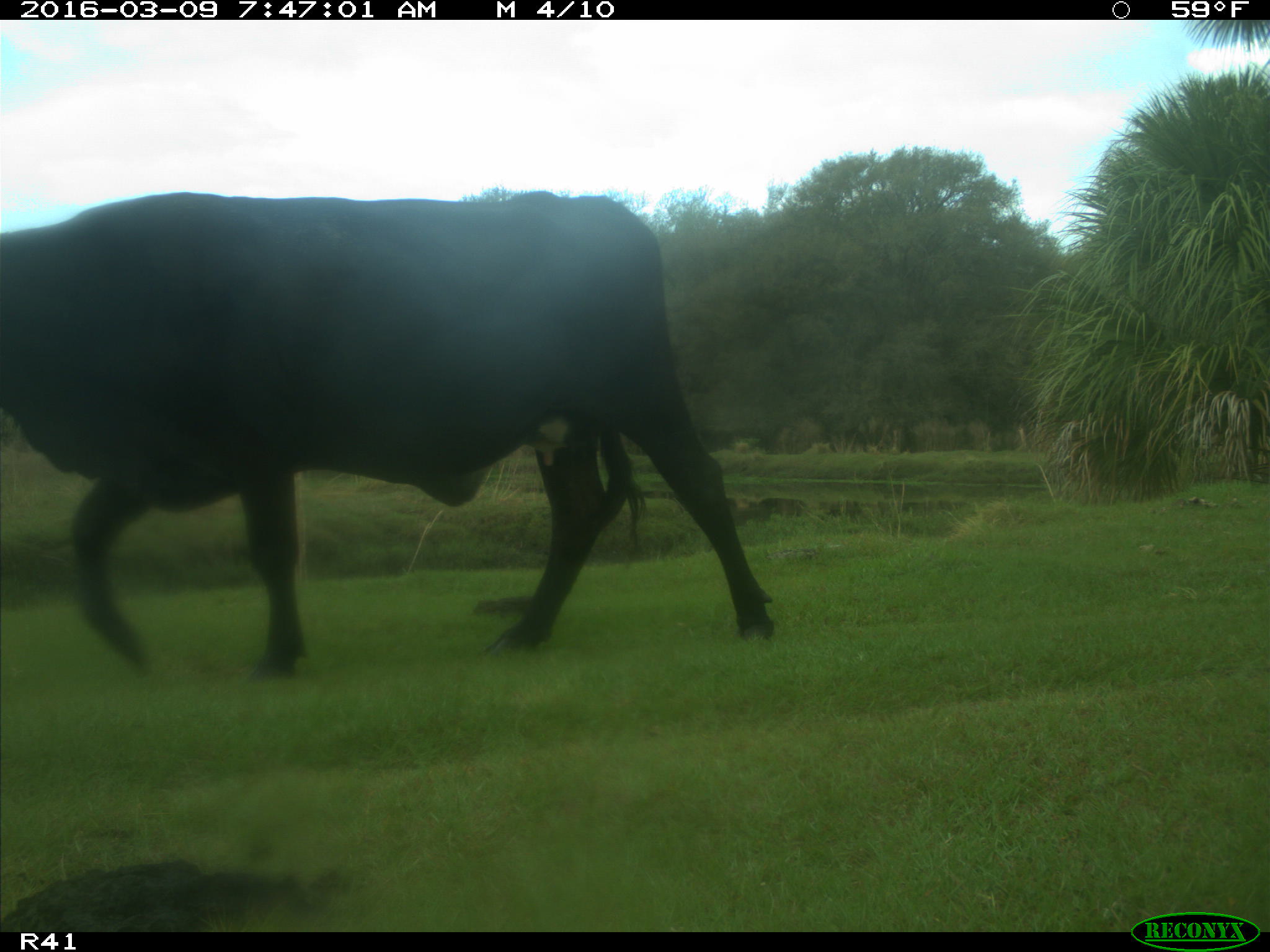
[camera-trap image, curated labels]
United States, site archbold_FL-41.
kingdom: Animalia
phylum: Chordata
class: Mammalia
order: Artiodactyla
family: Bovidae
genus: Bos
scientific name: Bos taurus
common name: domestic cow